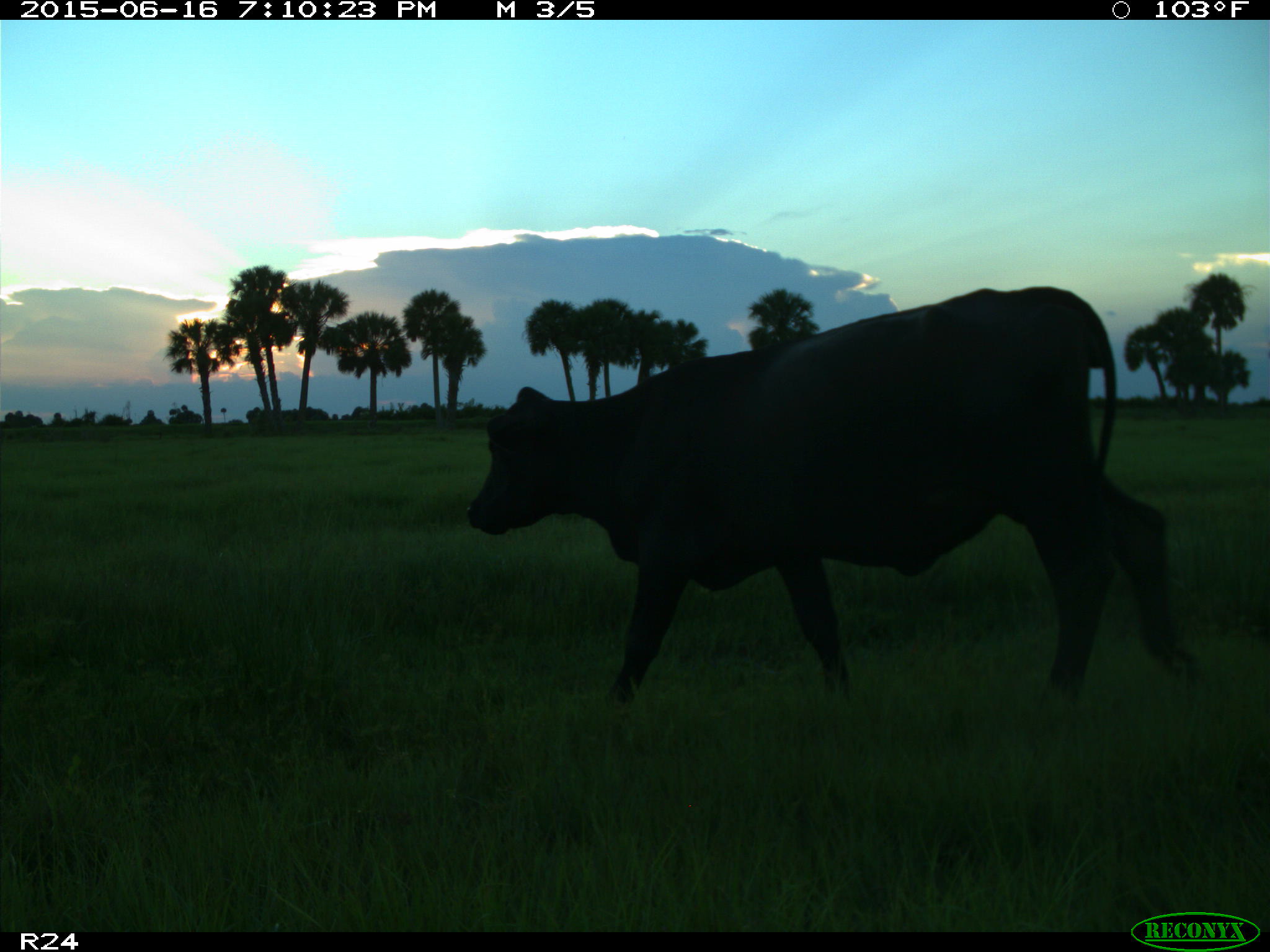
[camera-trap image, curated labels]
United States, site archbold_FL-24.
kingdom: Animalia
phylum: Chordata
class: Mammalia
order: Artiodactyla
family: Bovidae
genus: Bos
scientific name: Bos taurus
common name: domestic cow